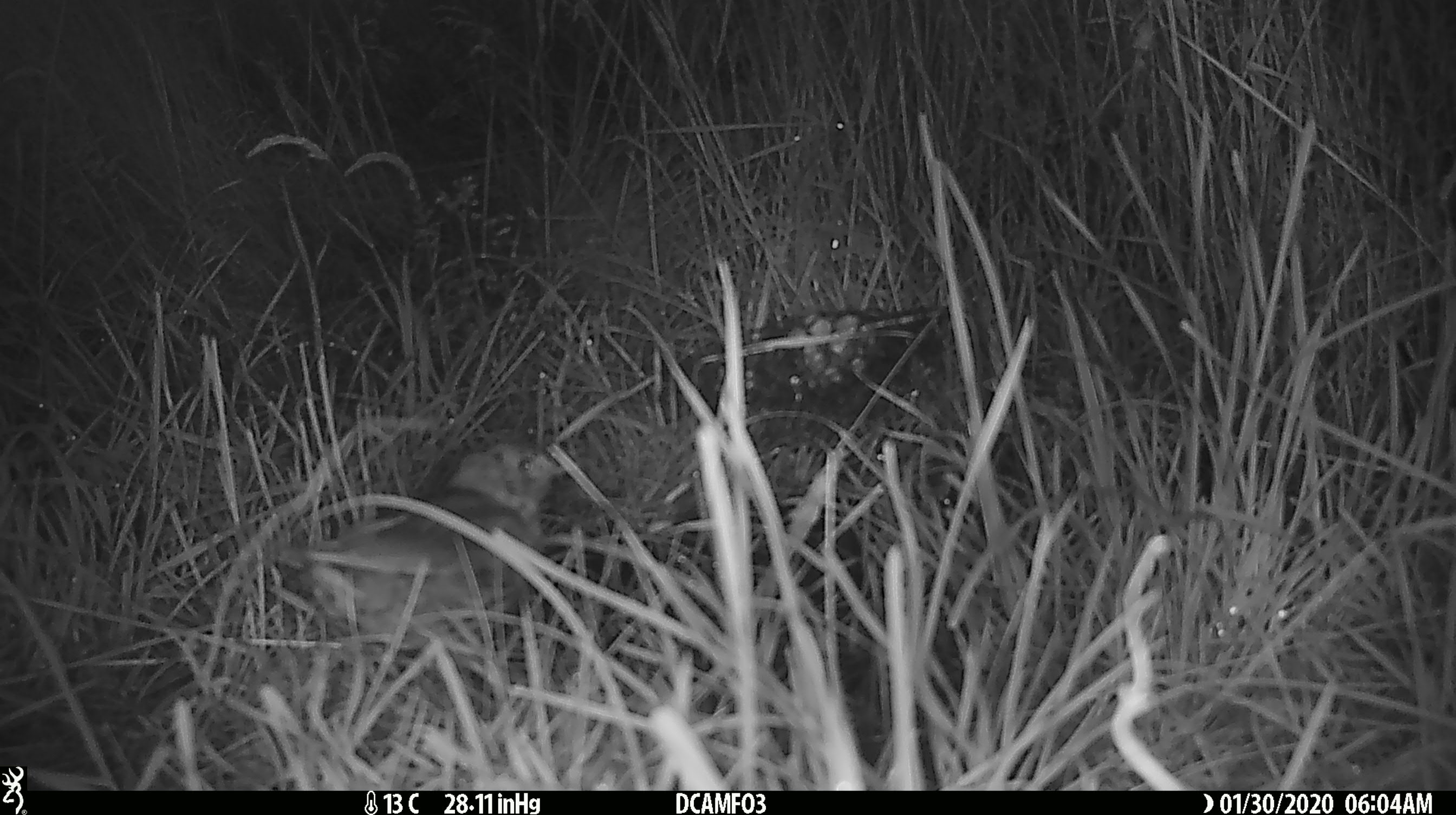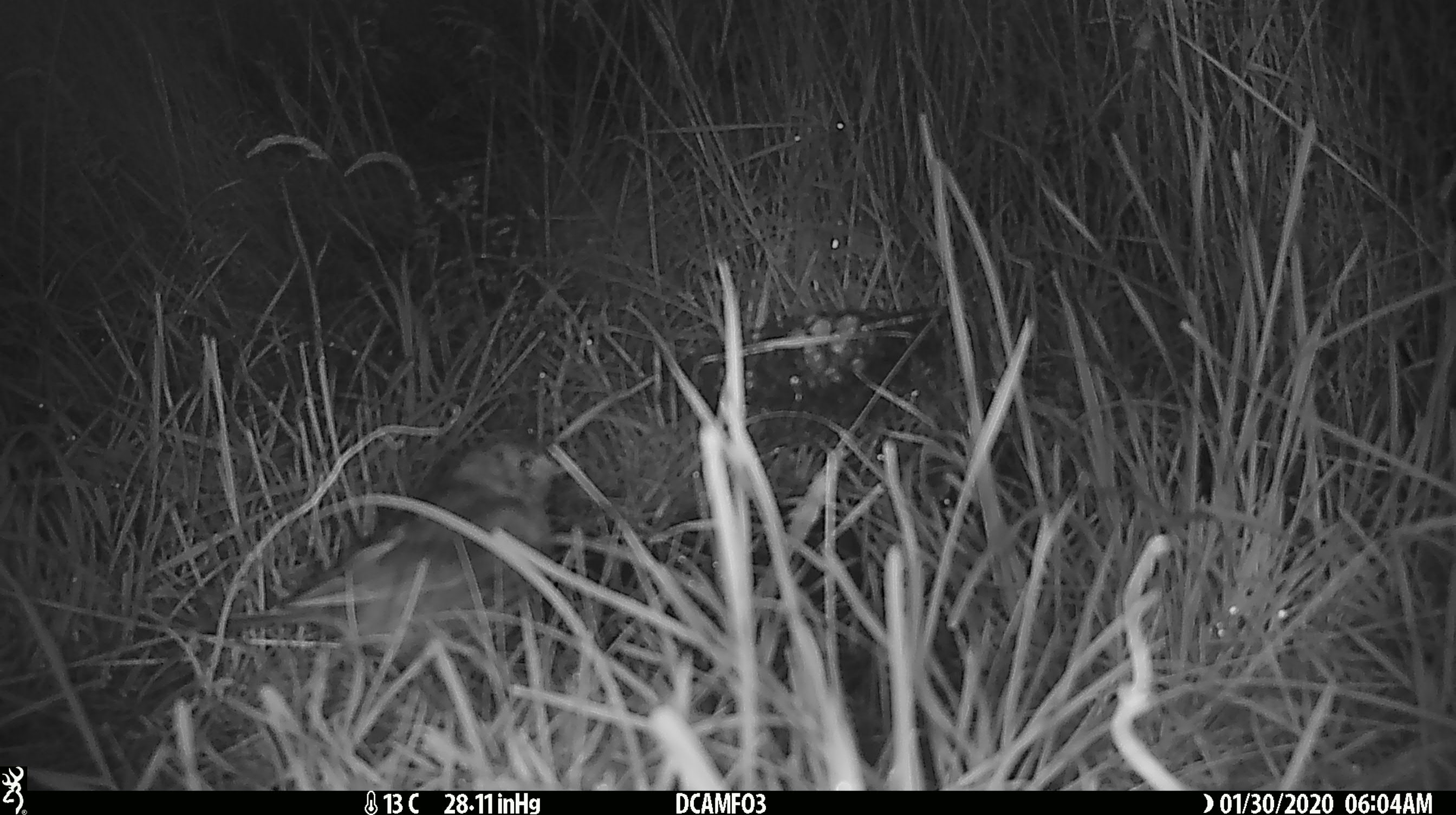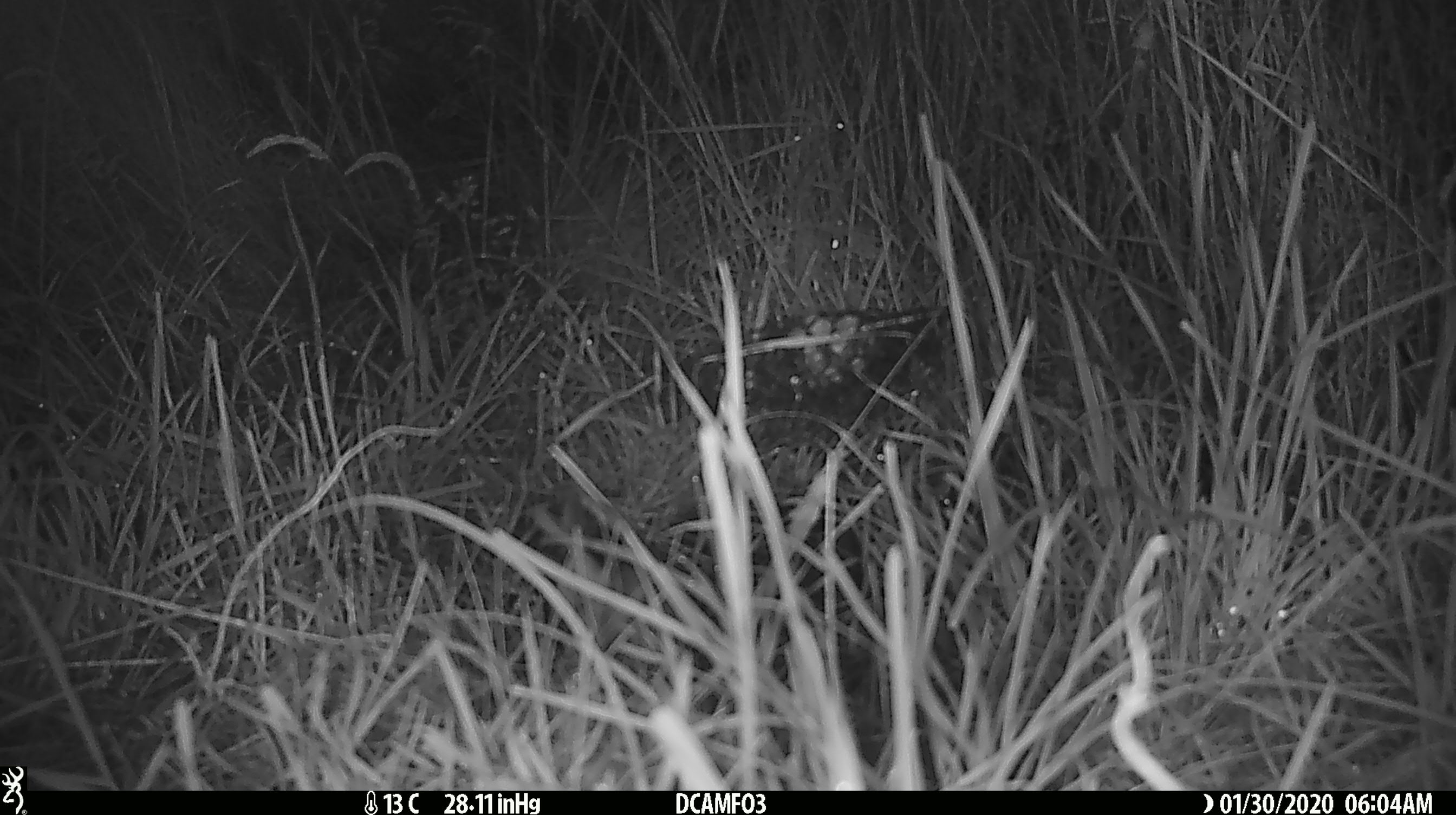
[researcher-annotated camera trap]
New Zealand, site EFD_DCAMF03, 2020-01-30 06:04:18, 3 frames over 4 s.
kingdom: Animalia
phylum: Chordata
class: Aves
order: Passeriformes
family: Turdidae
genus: Turdus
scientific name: Turdus philomelos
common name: song thrush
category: thrush